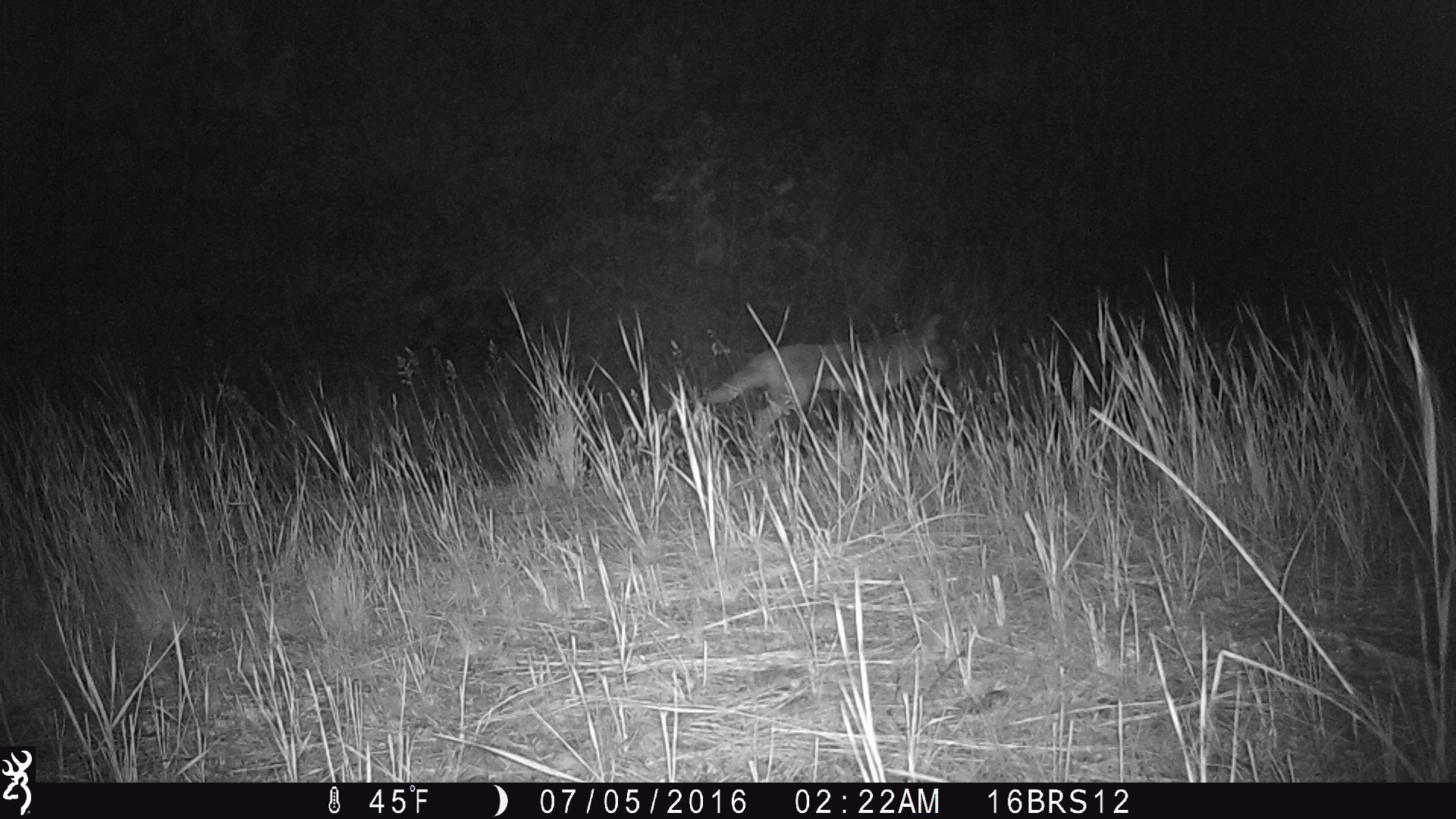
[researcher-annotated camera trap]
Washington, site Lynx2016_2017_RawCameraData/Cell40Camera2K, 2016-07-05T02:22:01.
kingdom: Animalia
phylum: Chordata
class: Mammalia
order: Carnivora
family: Canidae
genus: Canis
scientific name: Canis latrans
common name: coyote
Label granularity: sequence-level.